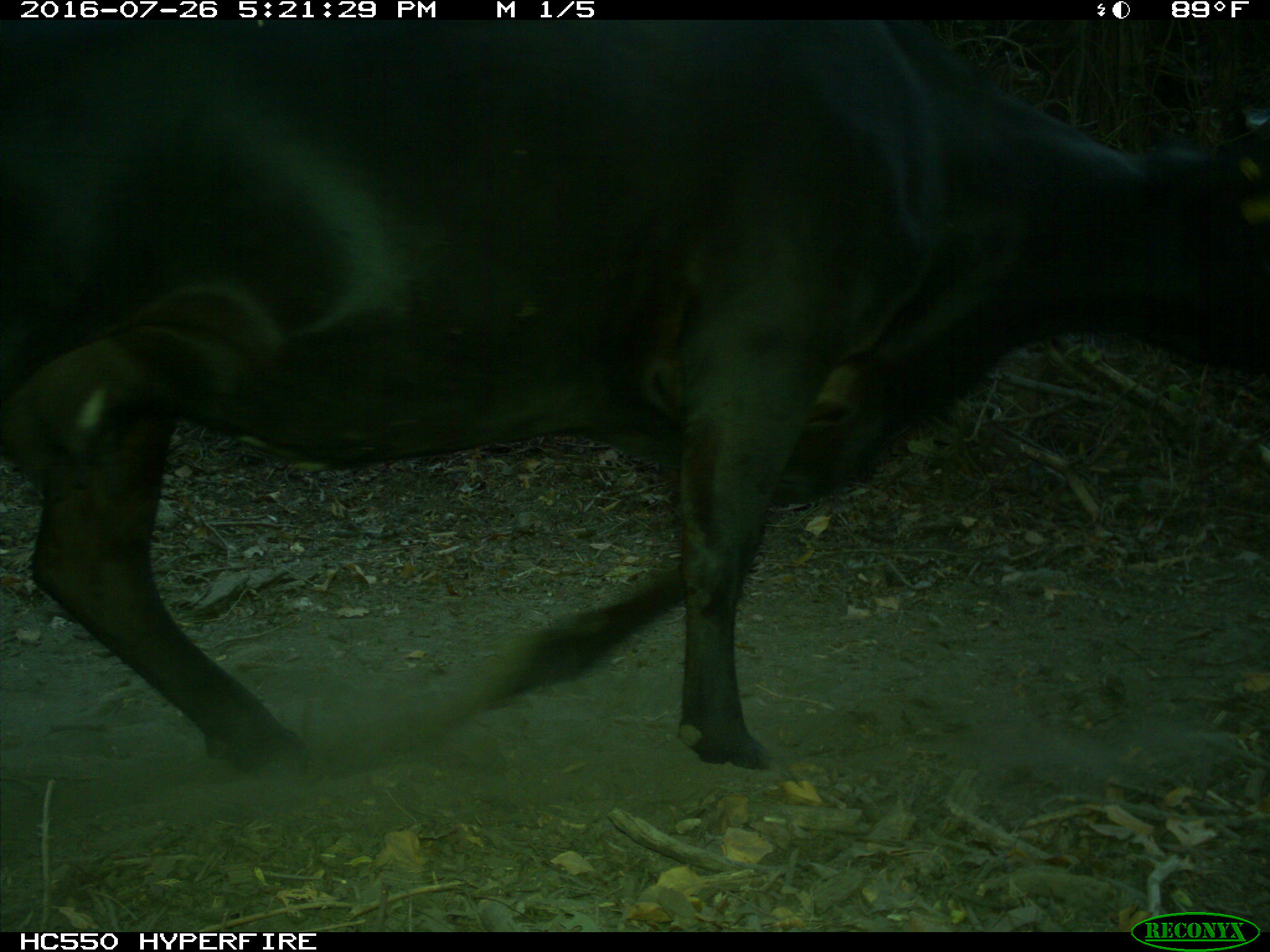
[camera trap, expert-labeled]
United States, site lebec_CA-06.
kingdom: Animalia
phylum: Chordata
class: Mammalia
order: Artiodactyla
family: Bovidae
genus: Bos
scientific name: Bos taurus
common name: domestic cow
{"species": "Bos taurus (domestic cow)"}